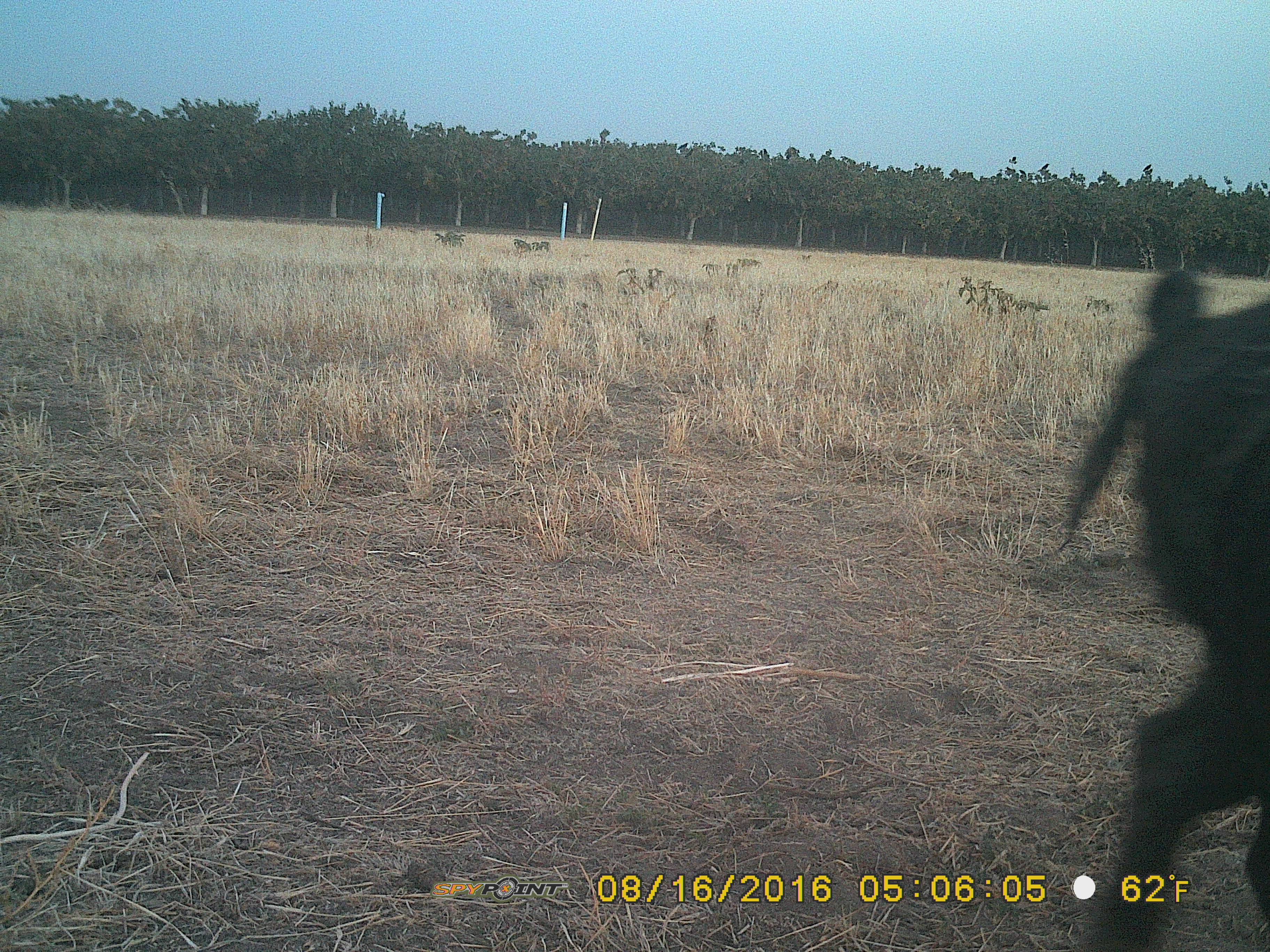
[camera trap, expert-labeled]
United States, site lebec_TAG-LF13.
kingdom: Animalia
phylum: Chordata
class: Mammalia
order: Artiodactyla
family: Suidae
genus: Sus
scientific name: Sus scrofa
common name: wild boar